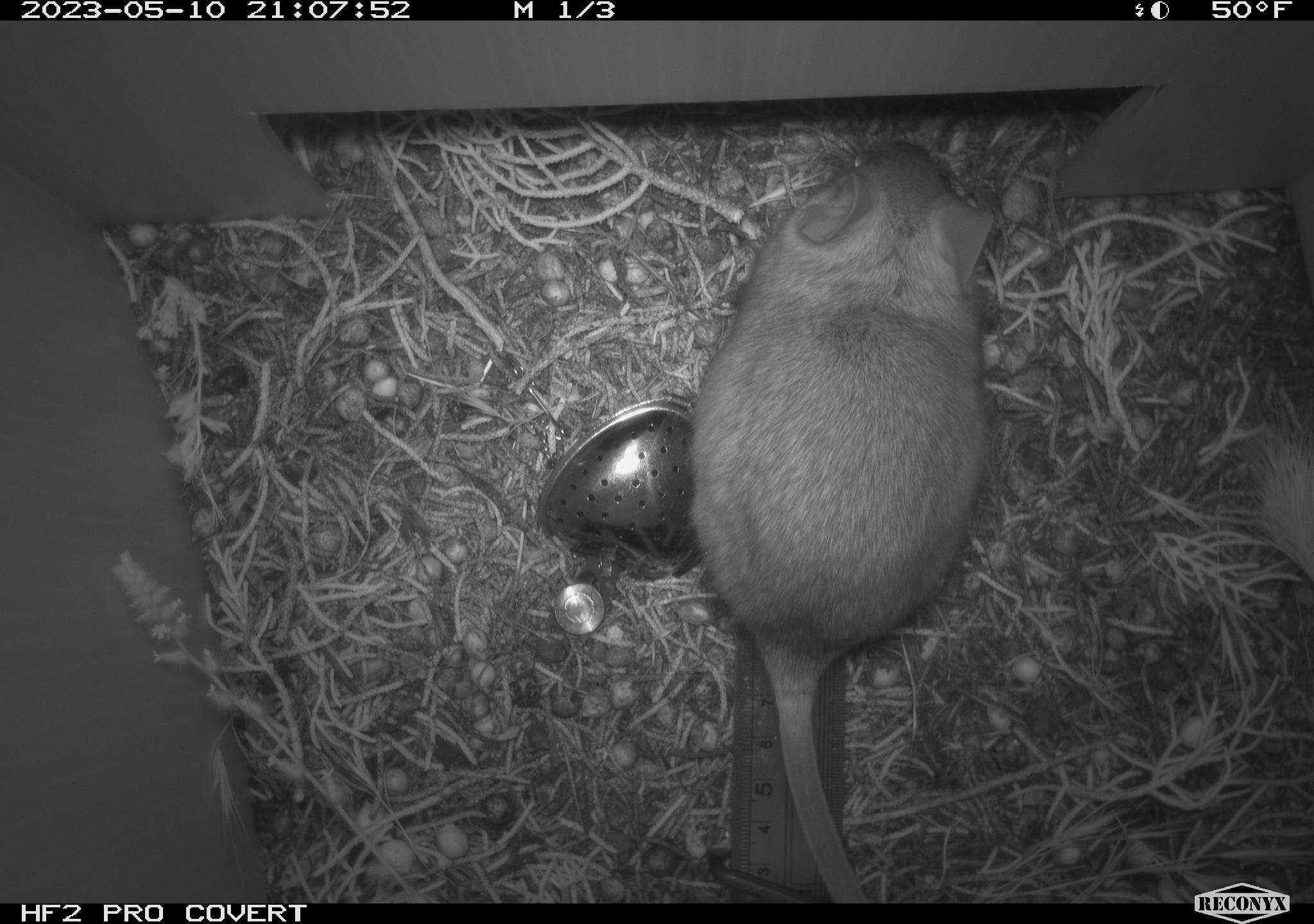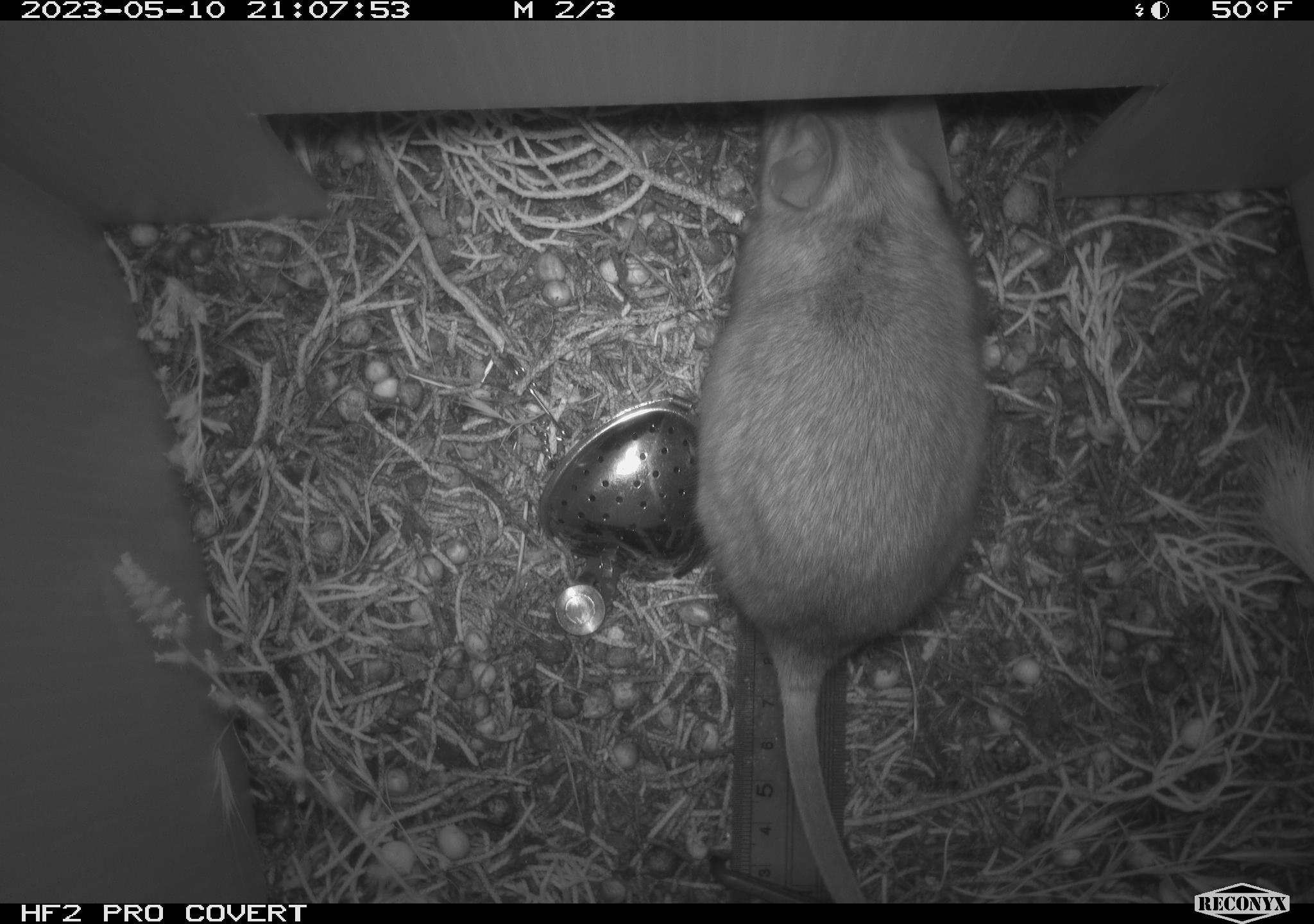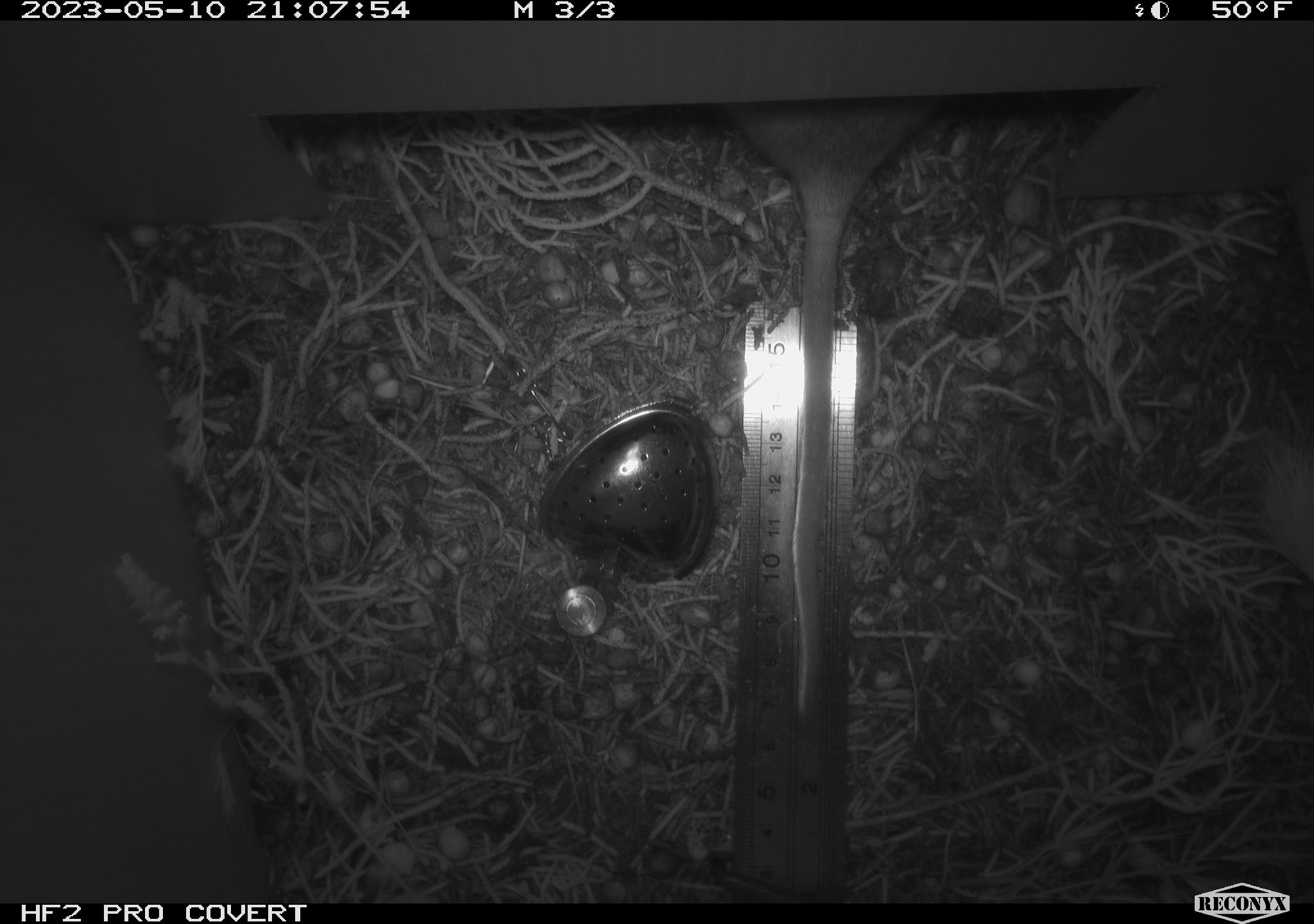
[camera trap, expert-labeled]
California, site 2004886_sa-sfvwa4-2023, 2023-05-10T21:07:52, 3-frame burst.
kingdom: Animalia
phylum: Chordata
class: Mammalia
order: Rodentia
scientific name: Rodentia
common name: mouse species